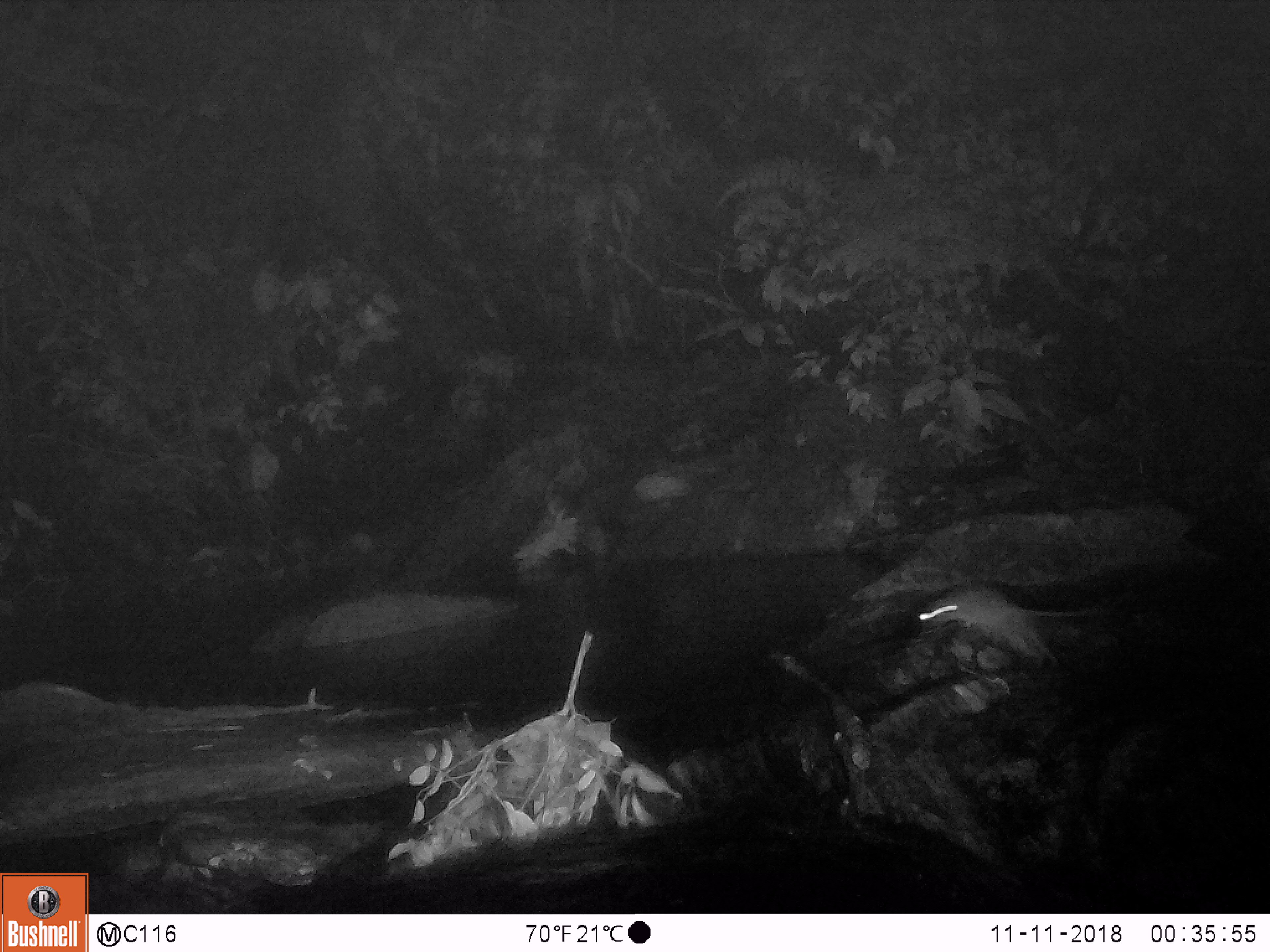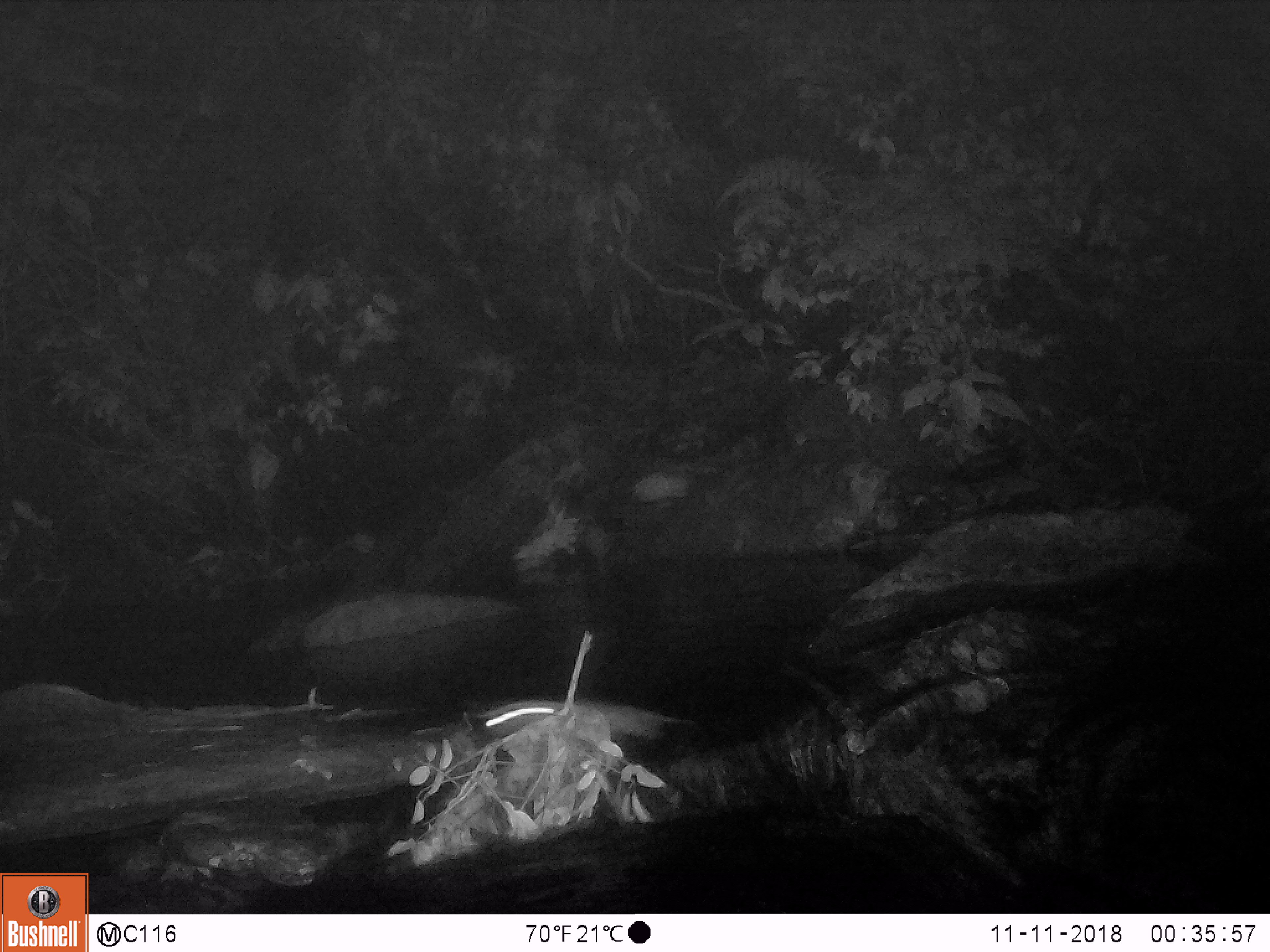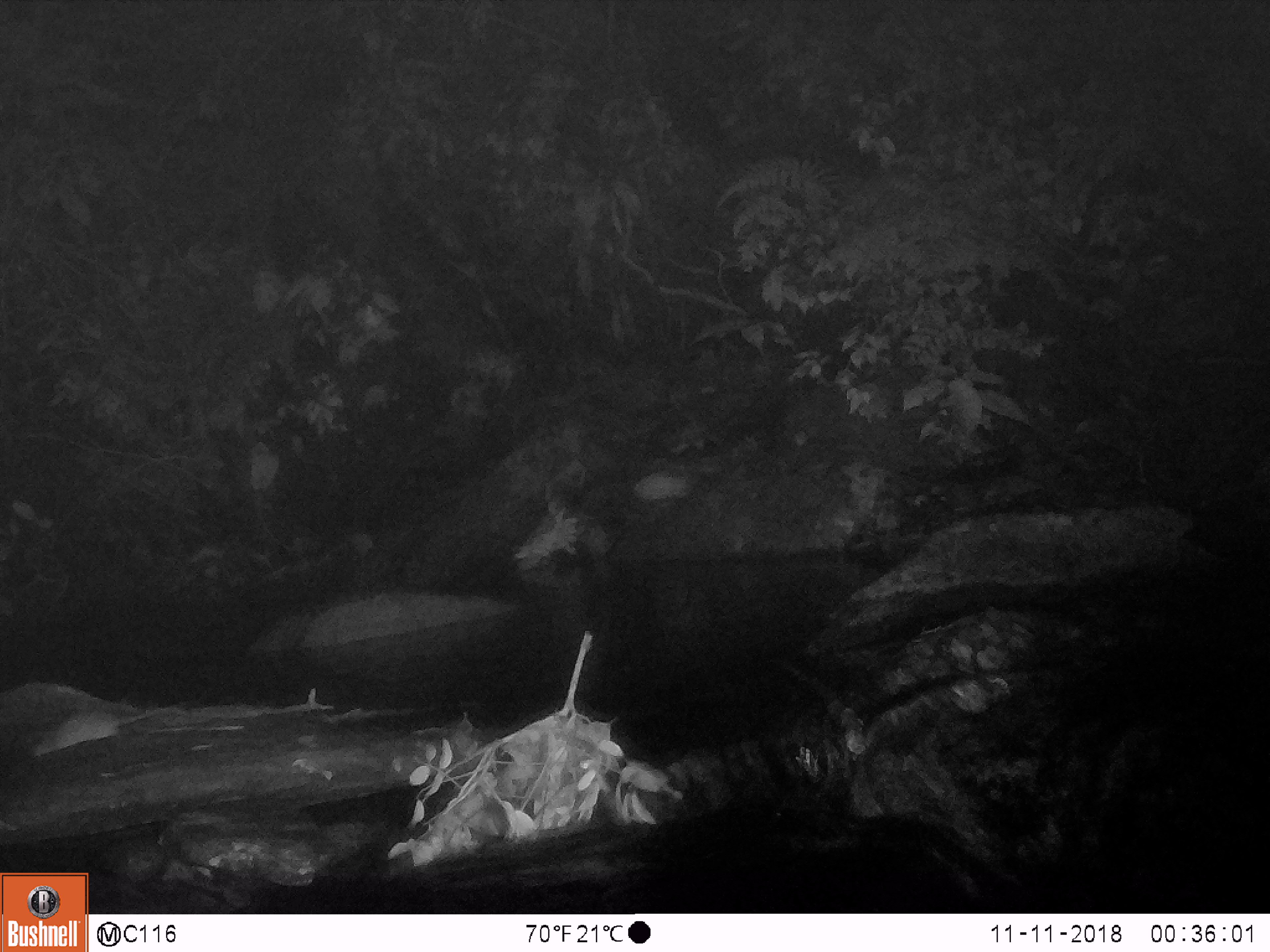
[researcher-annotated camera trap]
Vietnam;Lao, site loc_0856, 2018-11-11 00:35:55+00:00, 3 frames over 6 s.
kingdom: Animalia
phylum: Chordata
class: Mammalia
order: Rodentia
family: Muridae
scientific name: Muridae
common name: old-world mice and rats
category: unidentified murid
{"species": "unidentified murid (old-world mice and rats) (Muridae)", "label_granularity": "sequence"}